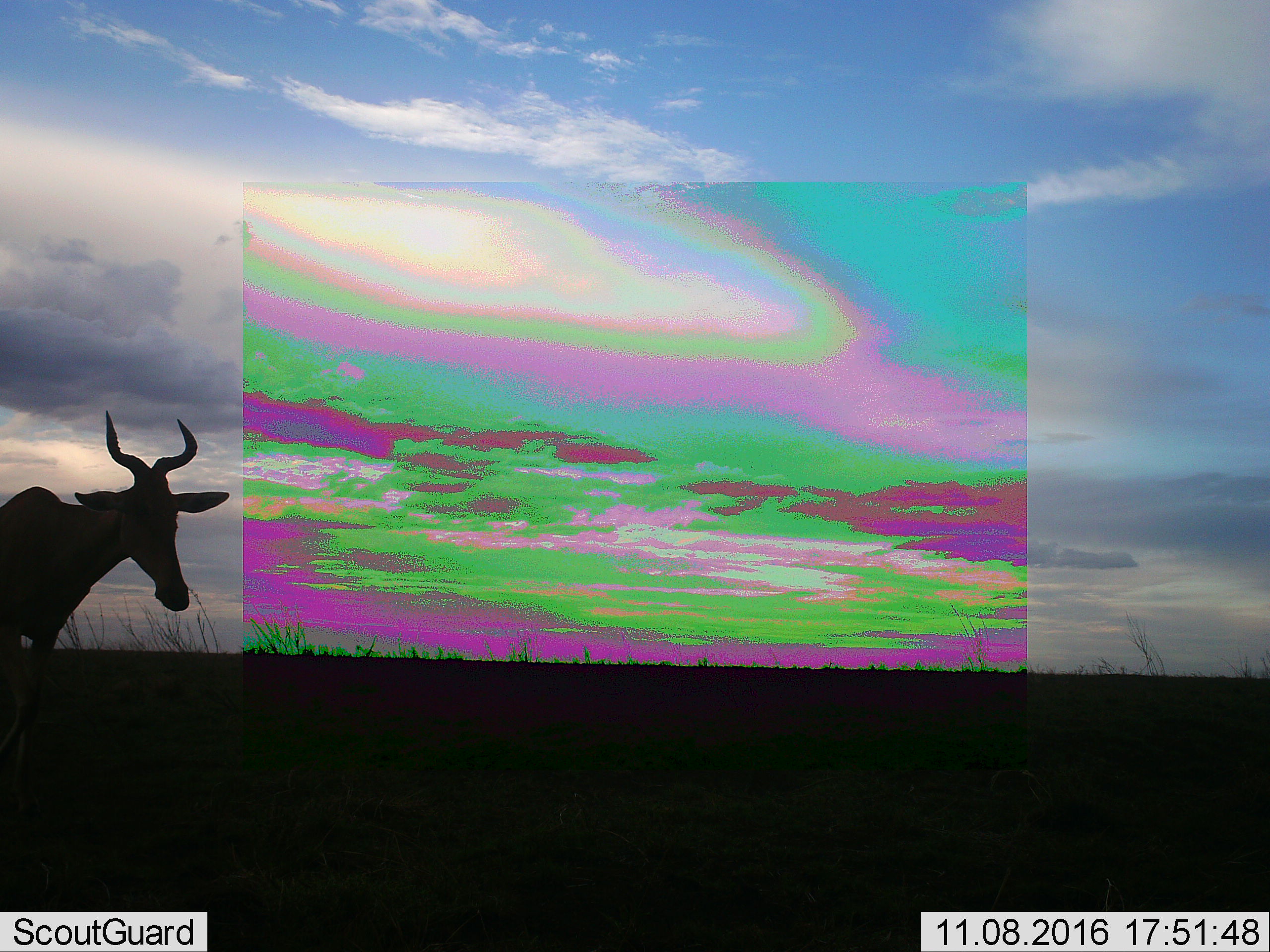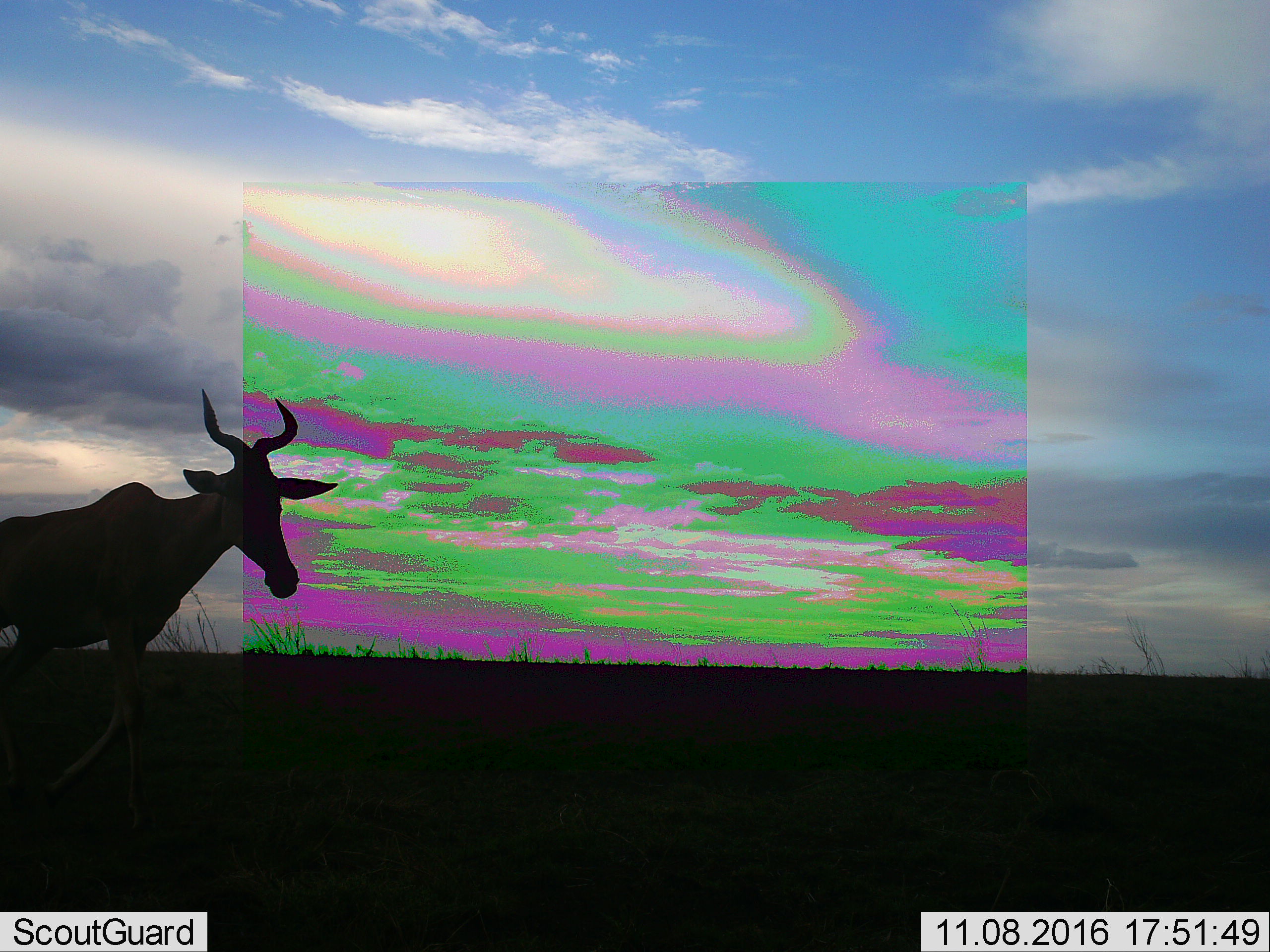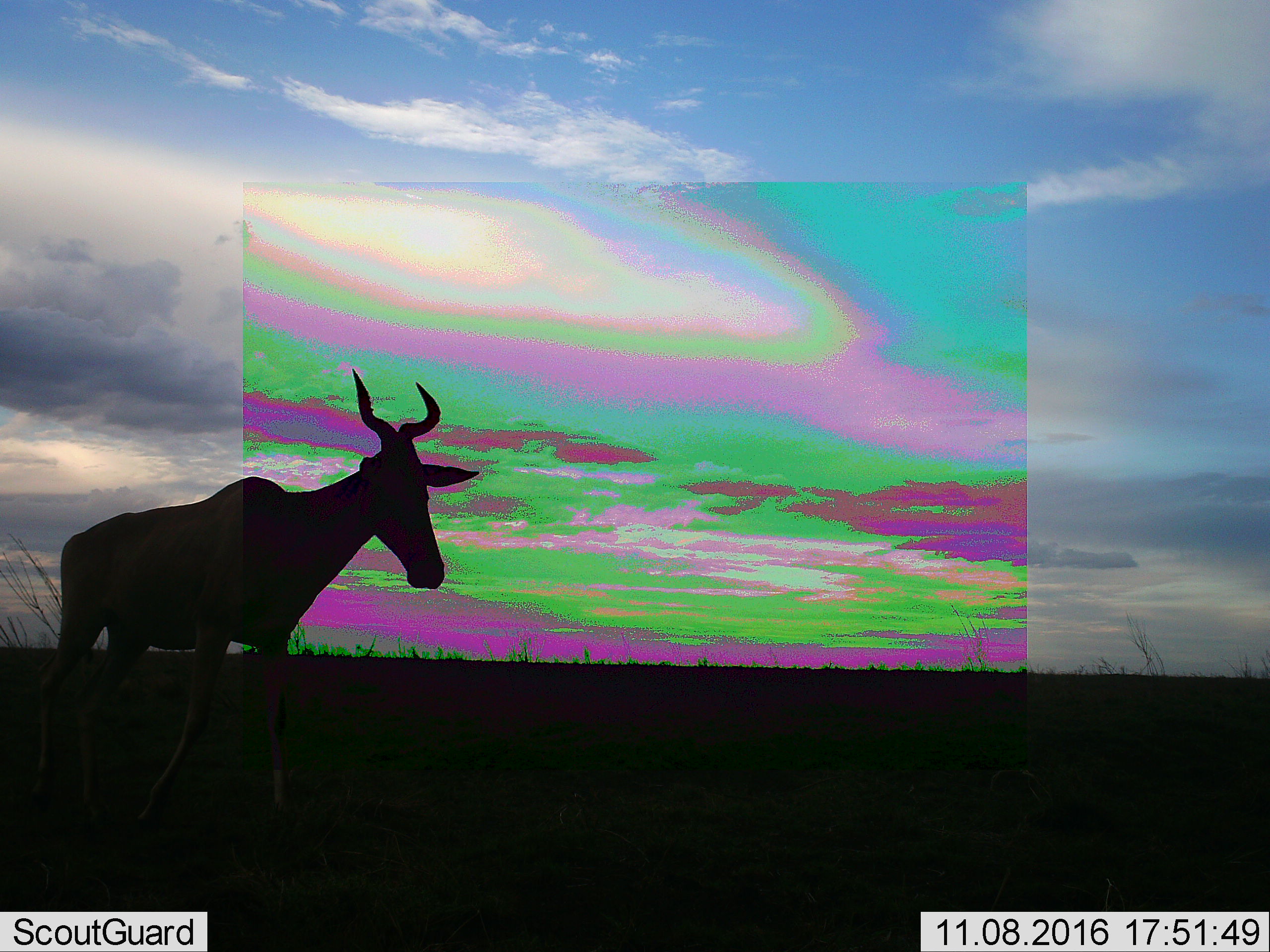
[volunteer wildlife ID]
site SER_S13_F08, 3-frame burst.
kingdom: Animalia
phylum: Chordata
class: Mammalia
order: Artiodactyla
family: Bovidae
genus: Alcelaphus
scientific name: Alcelaphus buselaphus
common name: hartebeest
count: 1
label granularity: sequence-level